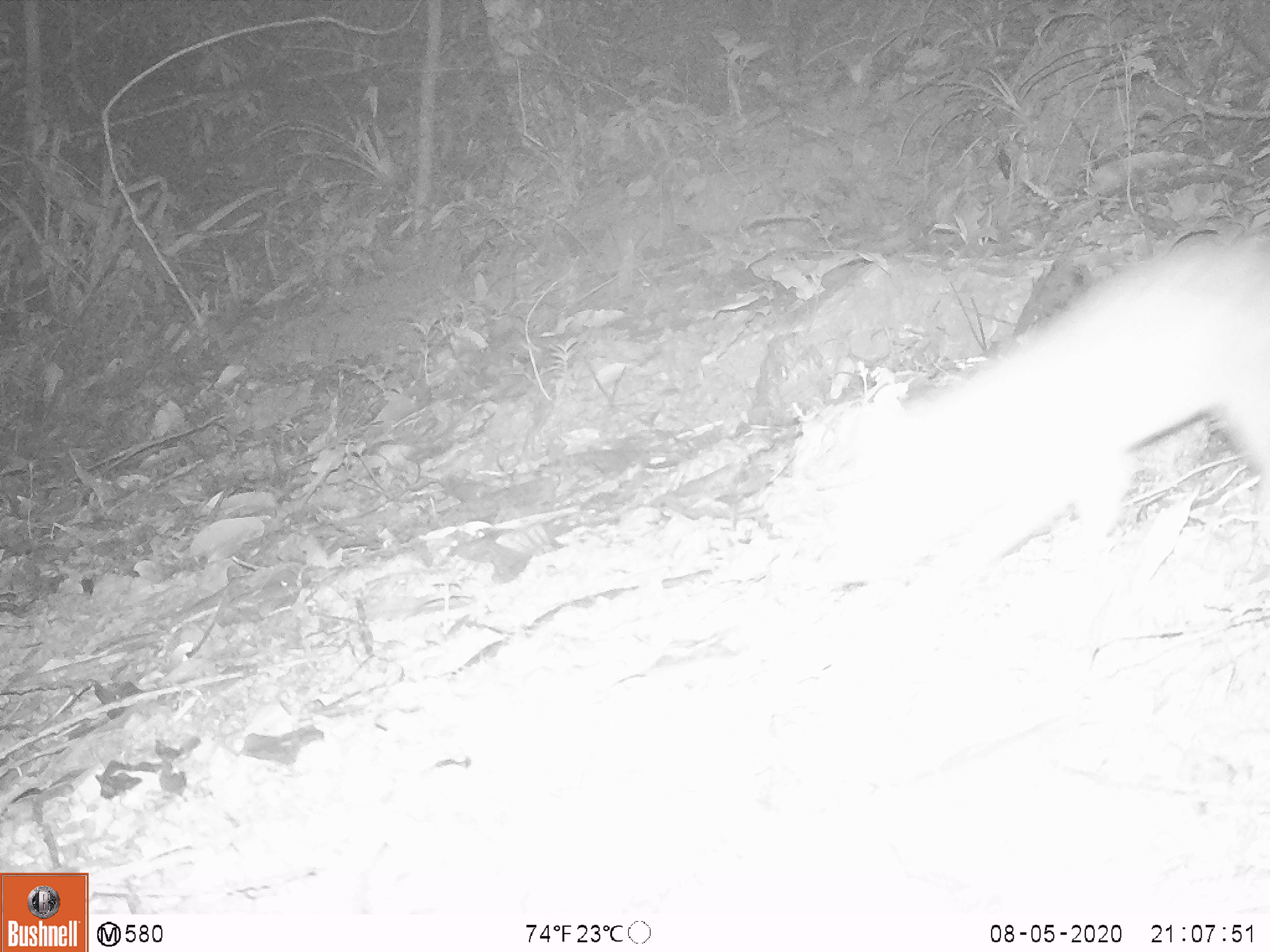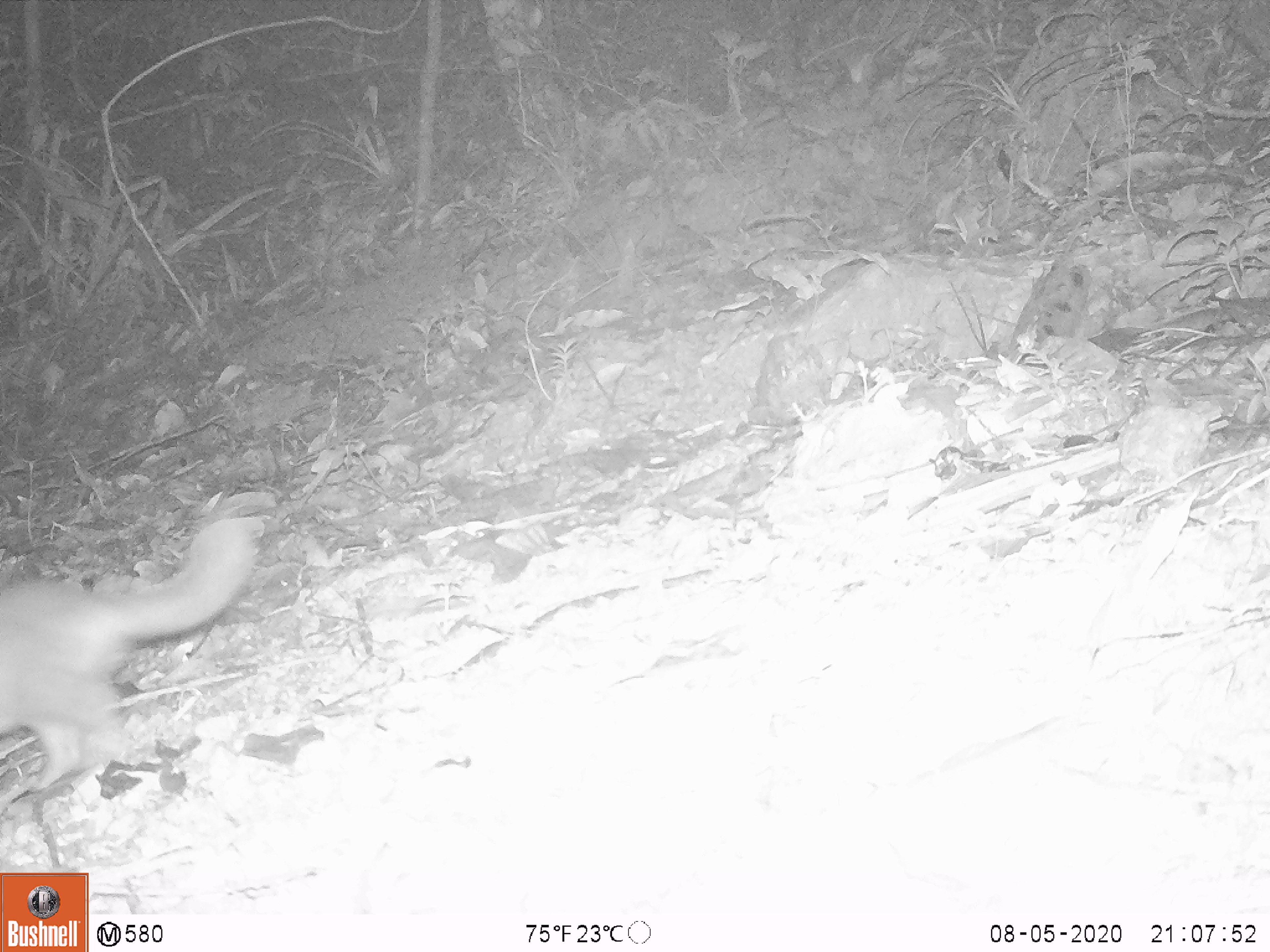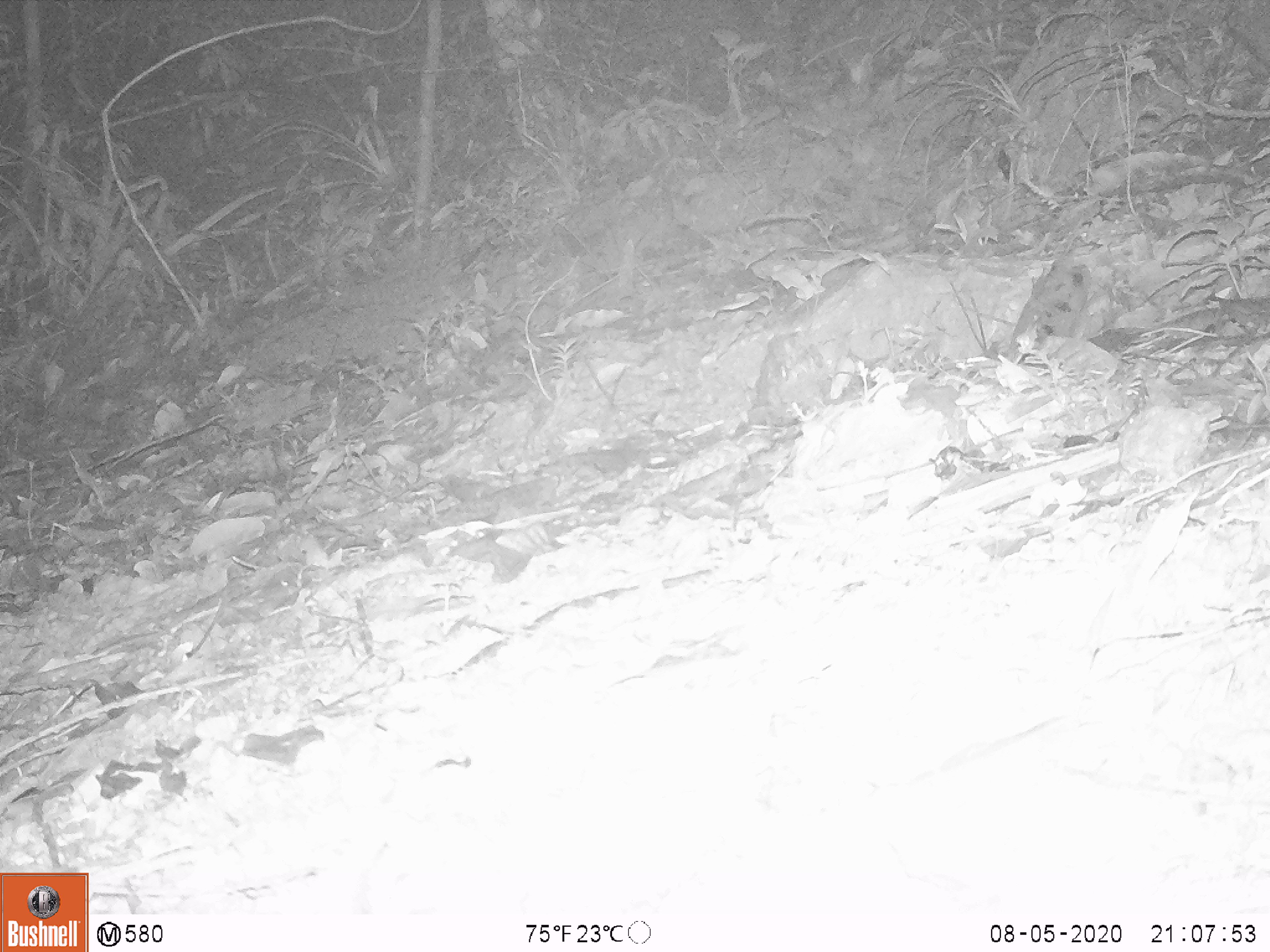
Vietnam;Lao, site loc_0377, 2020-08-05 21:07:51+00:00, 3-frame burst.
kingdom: Animalia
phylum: Chordata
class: Mammalia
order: Carnivora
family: Mustelidae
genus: Melogale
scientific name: Melogale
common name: ferret badger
Ferret badger (Melogale). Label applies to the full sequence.